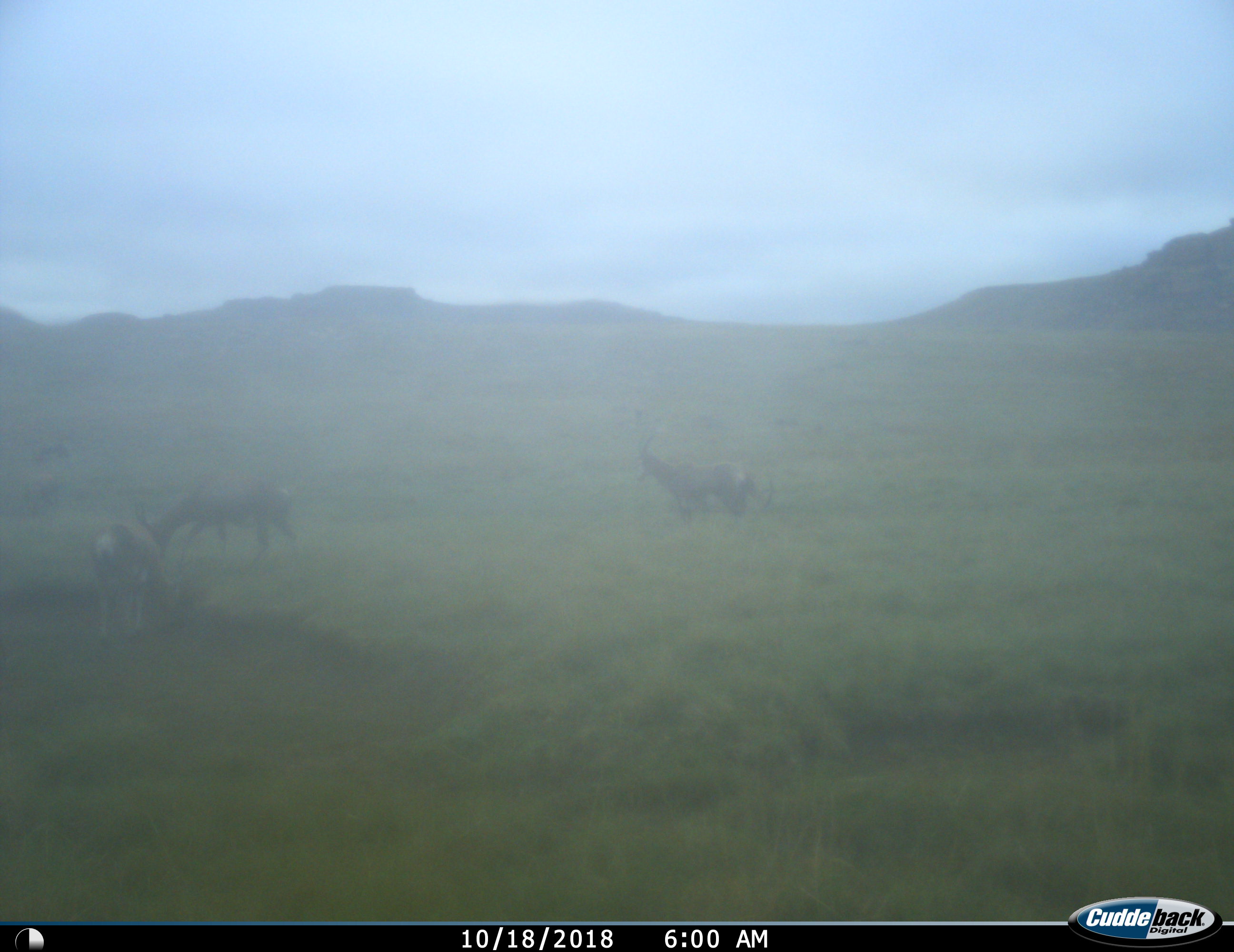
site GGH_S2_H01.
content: unidentified animal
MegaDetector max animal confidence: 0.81